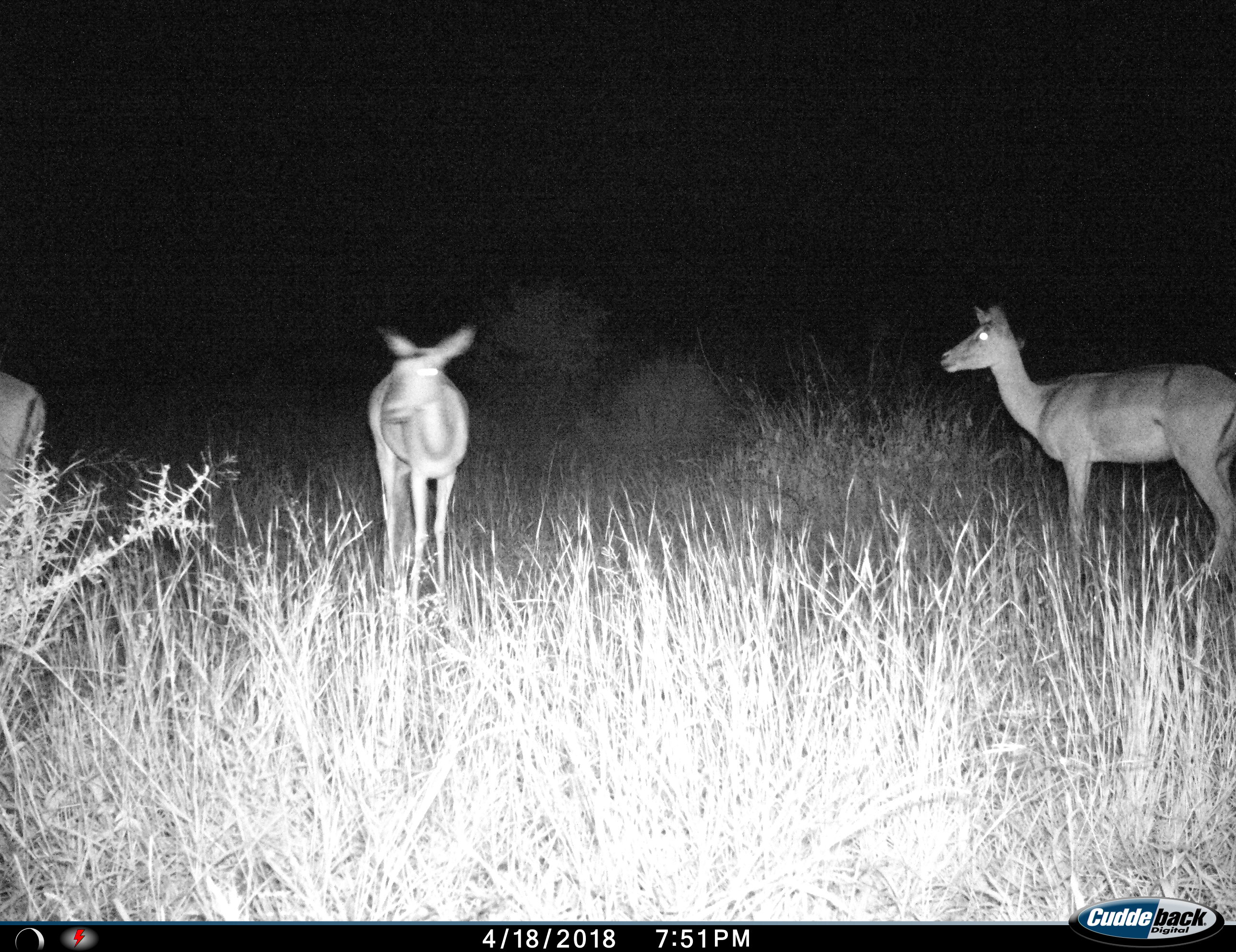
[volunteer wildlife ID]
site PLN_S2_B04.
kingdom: Animalia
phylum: Chordata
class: Mammalia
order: Artiodactyla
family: Bovidae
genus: Aepyceros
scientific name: Aepyceros melampus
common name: impala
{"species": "impala (Aepyceros melampus)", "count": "3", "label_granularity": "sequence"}